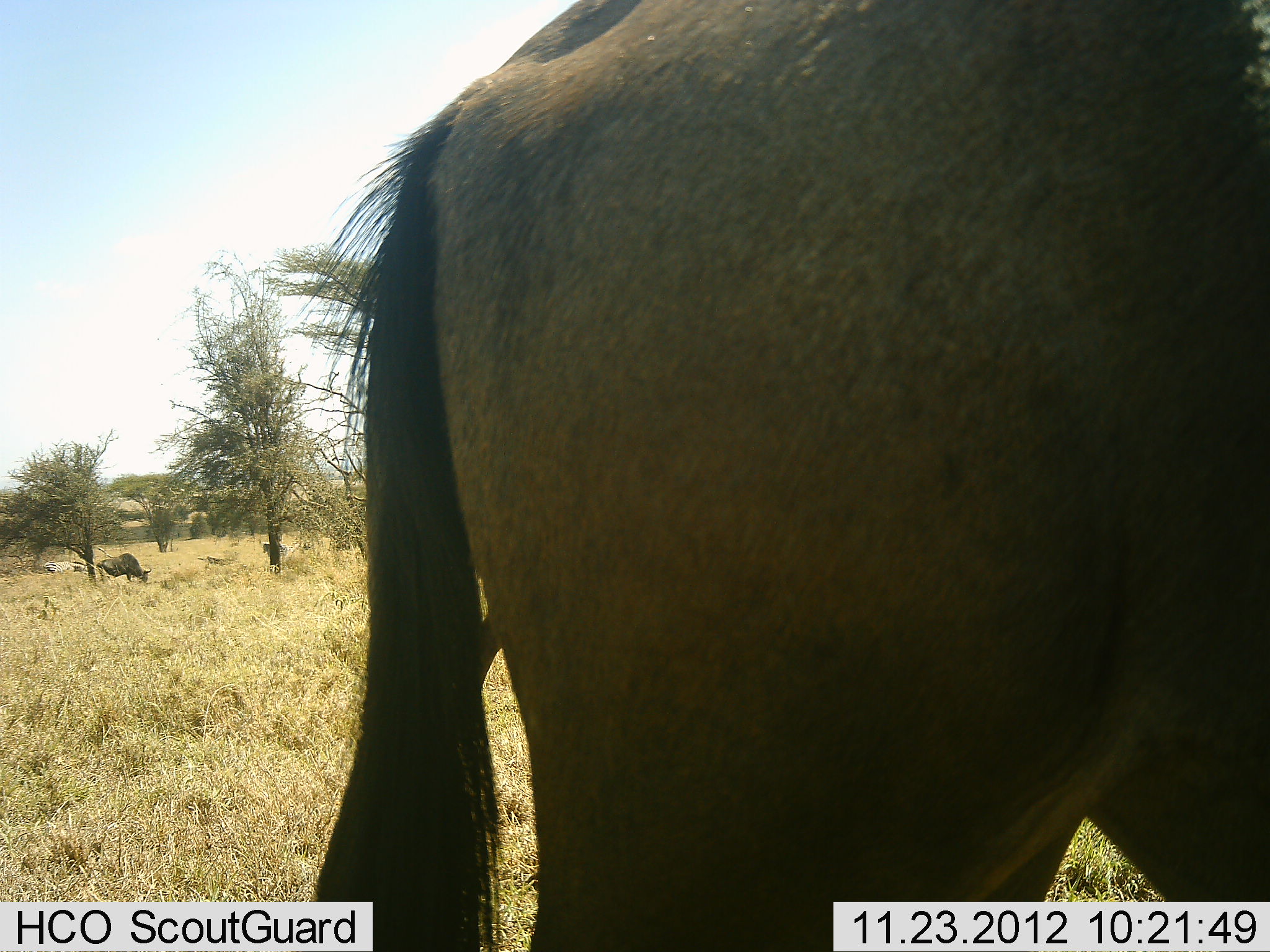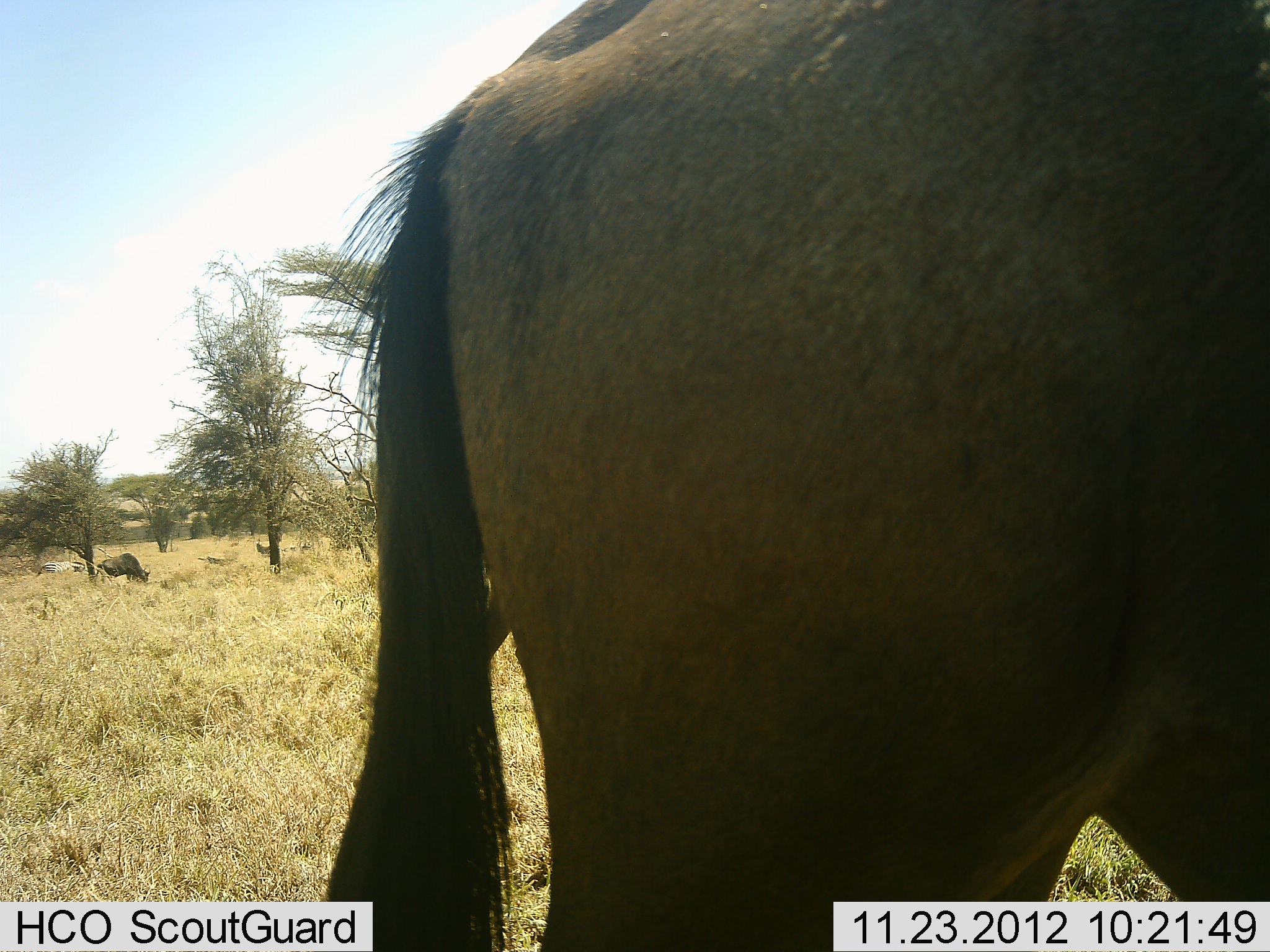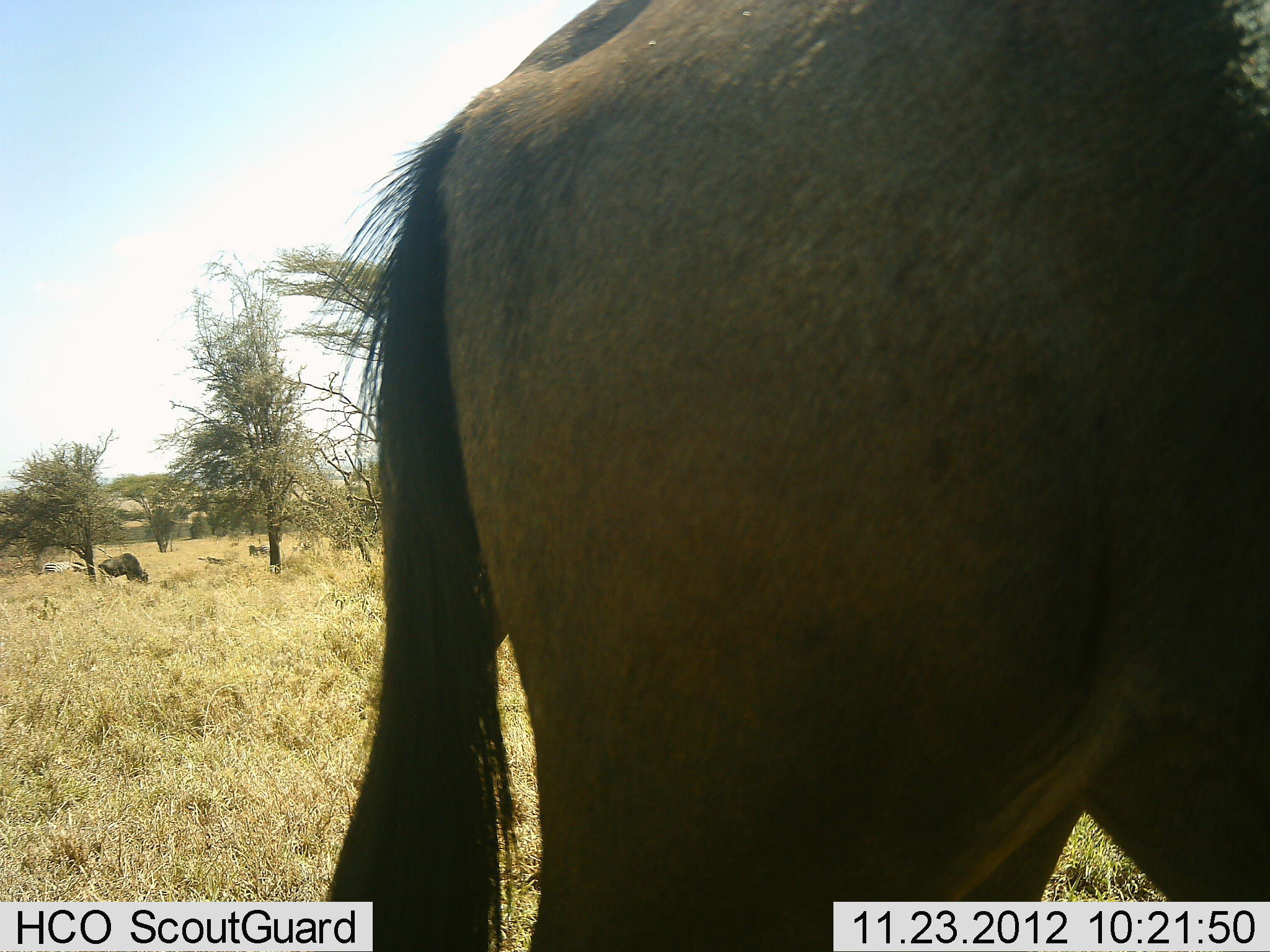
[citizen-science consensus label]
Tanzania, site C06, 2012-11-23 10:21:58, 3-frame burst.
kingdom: Animalia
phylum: Chordata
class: Mammalia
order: Artiodactyla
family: Bovidae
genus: Connochaetes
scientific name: Connochaetes taurinus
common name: blue wildebeest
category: wildebeest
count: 2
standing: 68%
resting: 0%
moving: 24%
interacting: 0%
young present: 0%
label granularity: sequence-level